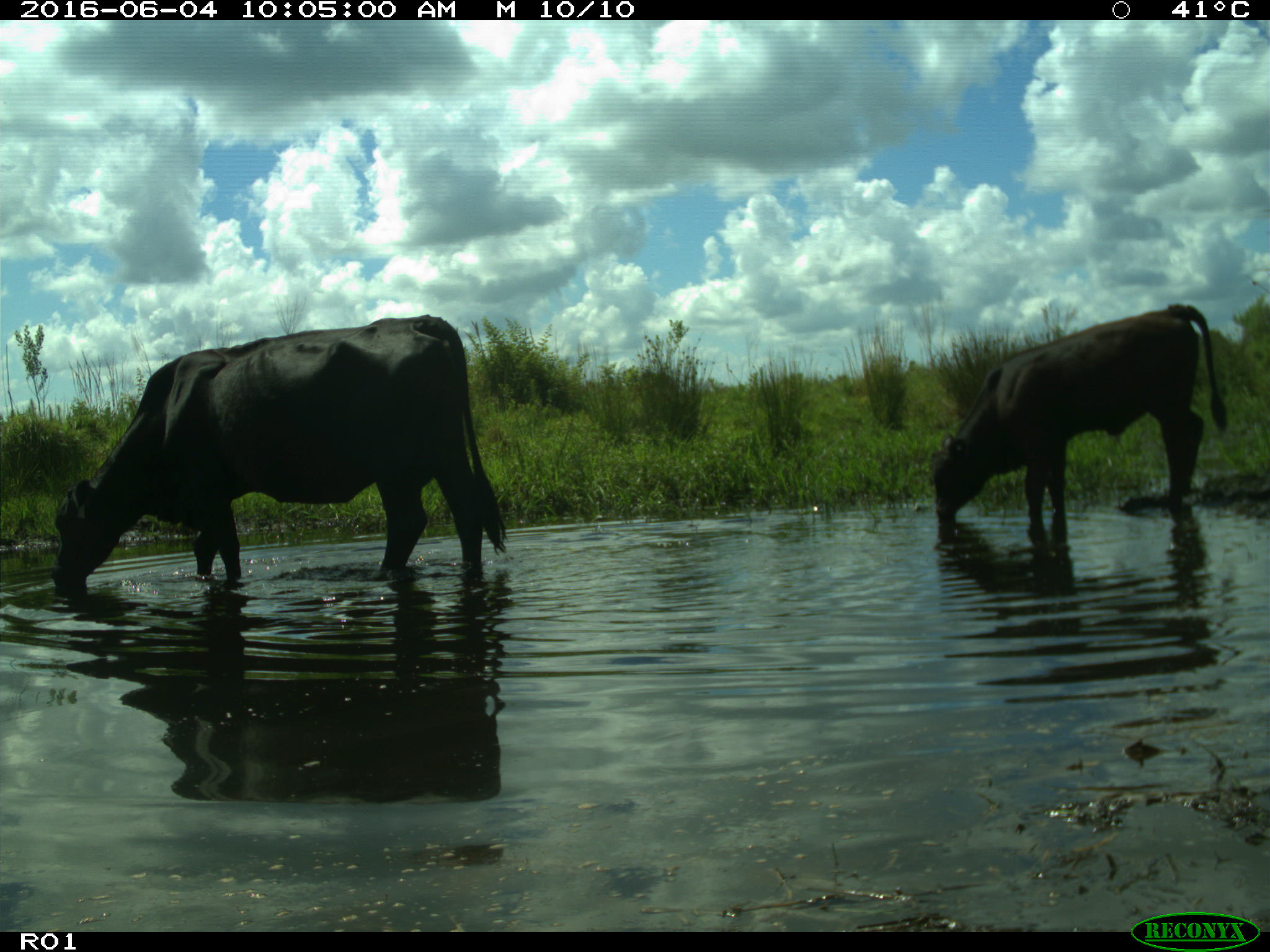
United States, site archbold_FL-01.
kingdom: Animalia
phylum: Chordata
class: Mammalia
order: Artiodactyla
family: Bovidae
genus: Bos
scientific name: Bos taurus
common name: domestic cow